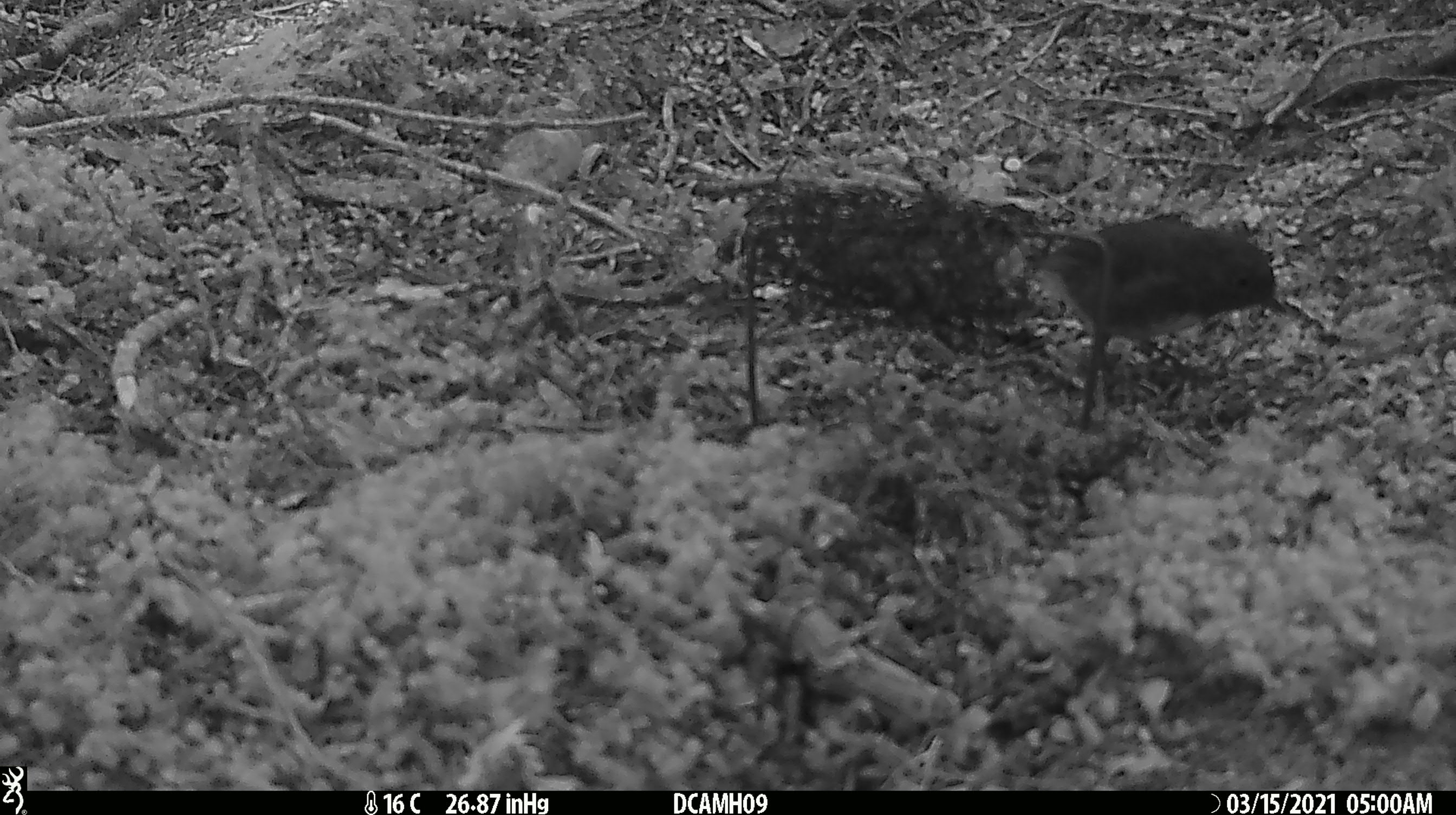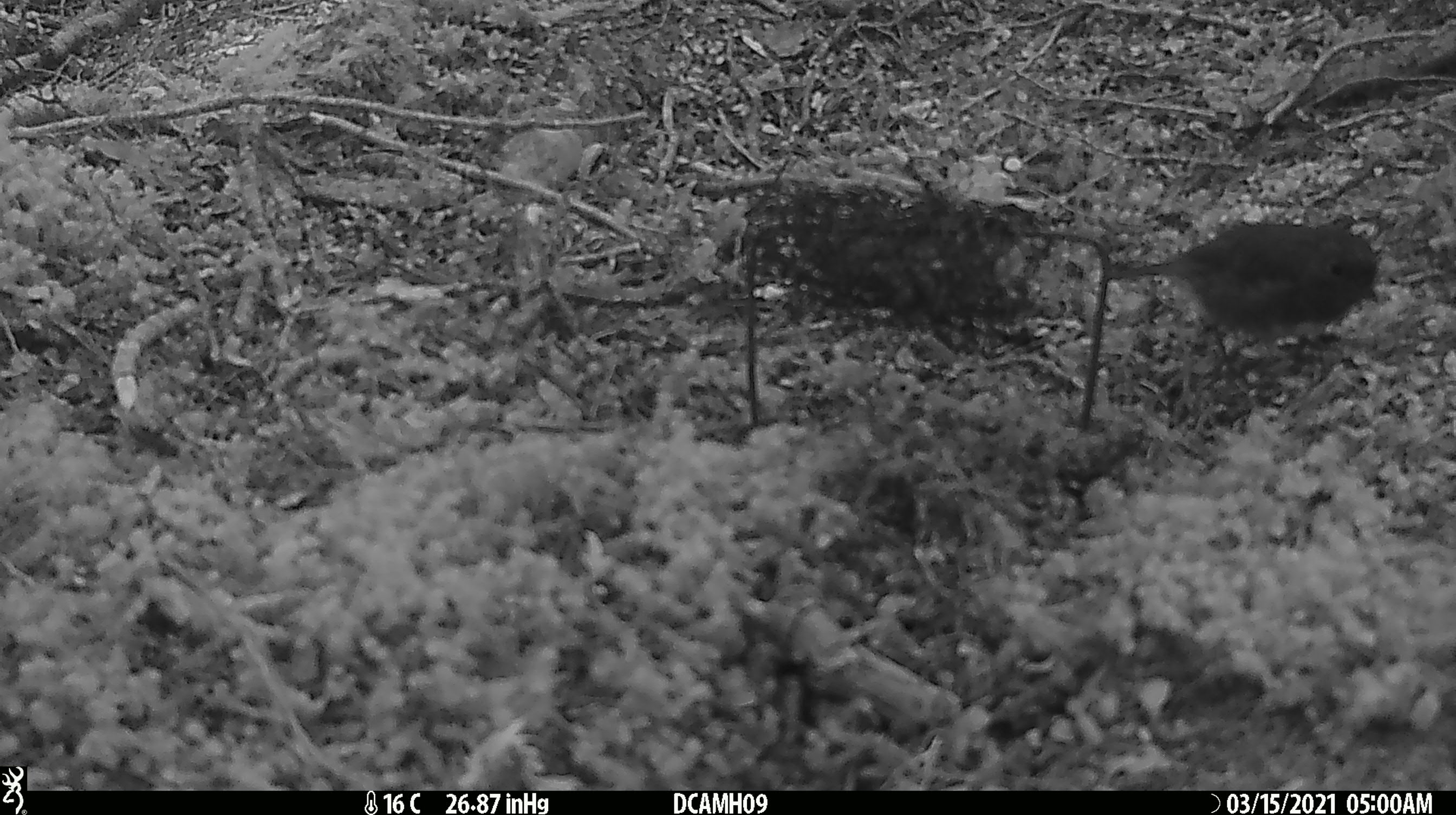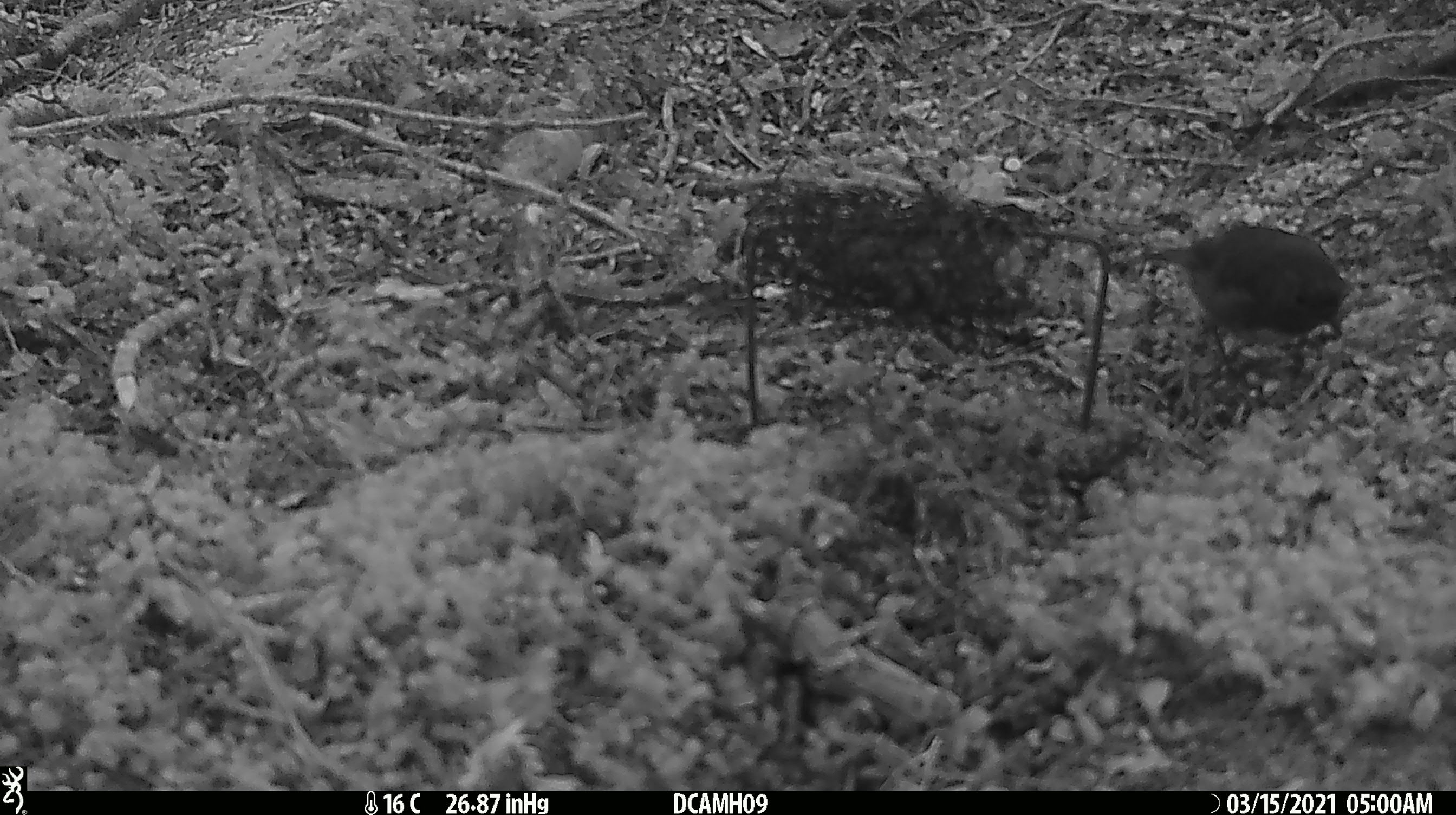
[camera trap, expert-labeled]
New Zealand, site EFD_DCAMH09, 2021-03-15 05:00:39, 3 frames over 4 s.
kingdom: Animalia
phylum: Chordata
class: Aves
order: Passeriformes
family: Petroicidae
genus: Petroica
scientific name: Petroica australis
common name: new zealand robin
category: robin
Robin (new zealand robin) (Petroica australis).